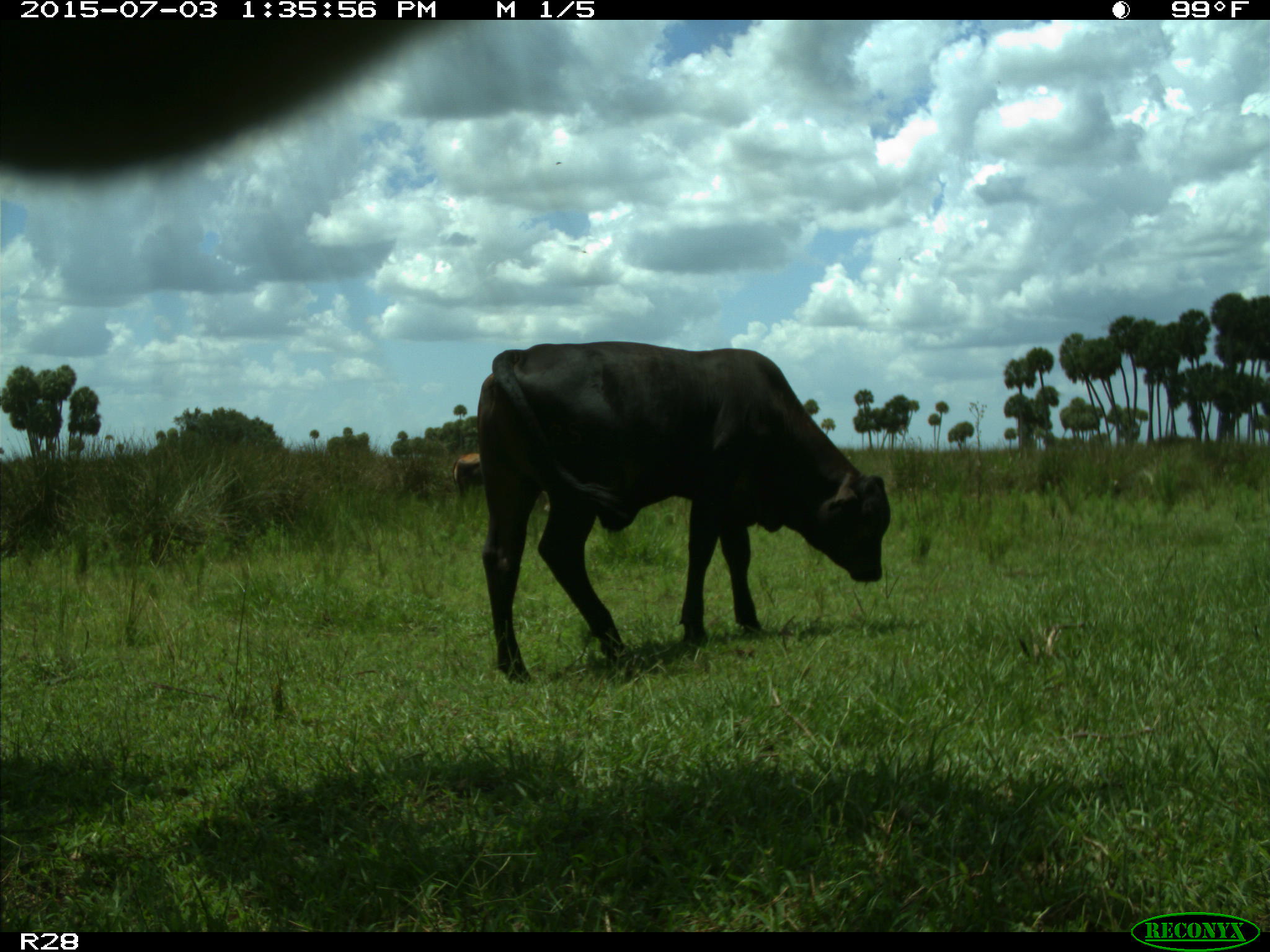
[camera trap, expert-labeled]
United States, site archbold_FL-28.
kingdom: Animalia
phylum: Chordata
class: Mammalia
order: Artiodactyla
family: Bovidae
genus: Bos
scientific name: Bos taurus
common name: domestic cow